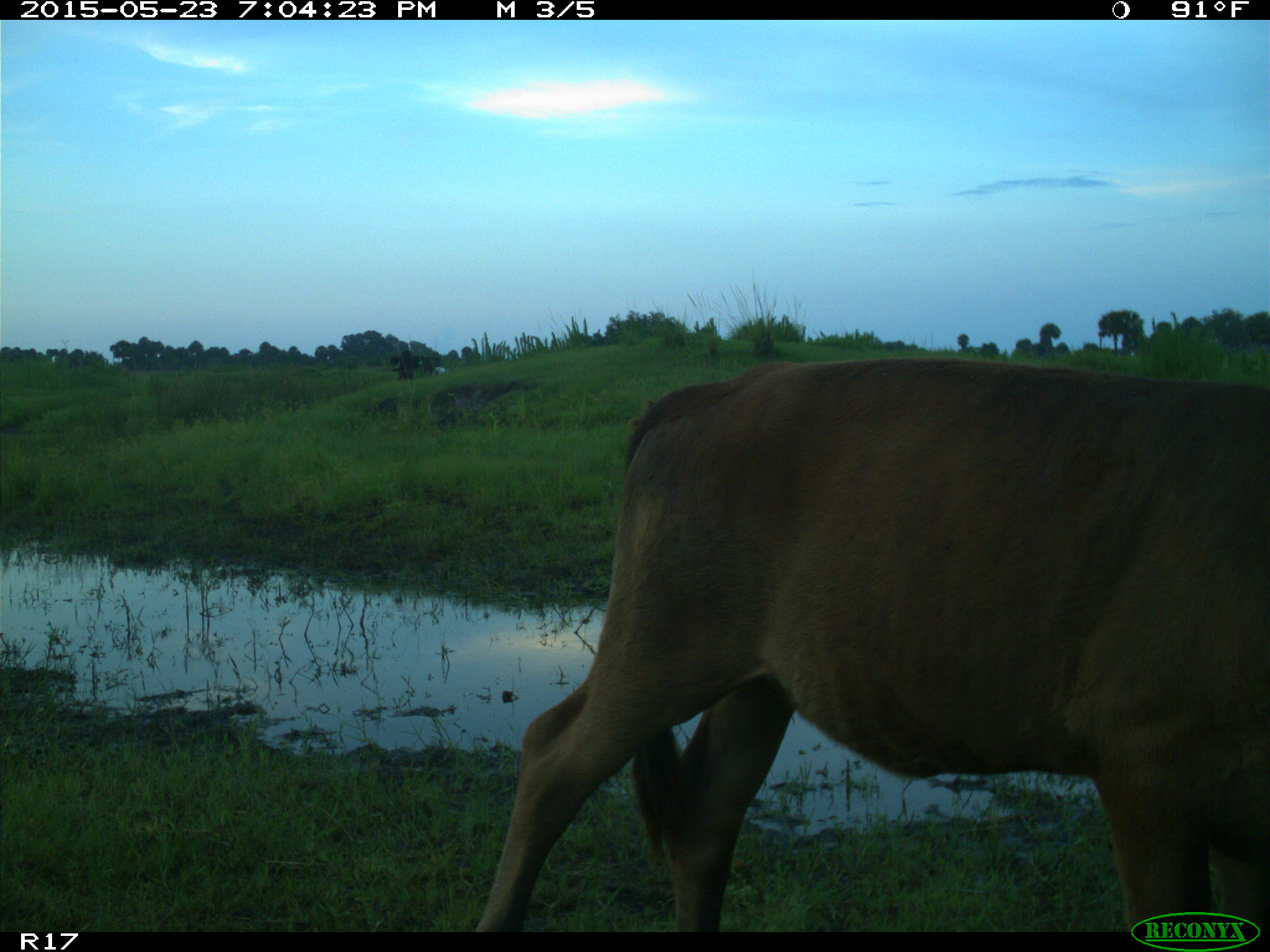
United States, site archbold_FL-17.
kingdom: Animalia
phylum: Chordata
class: Mammalia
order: Artiodactyla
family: Bovidae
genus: Bos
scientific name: Bos taurus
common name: domestic cow